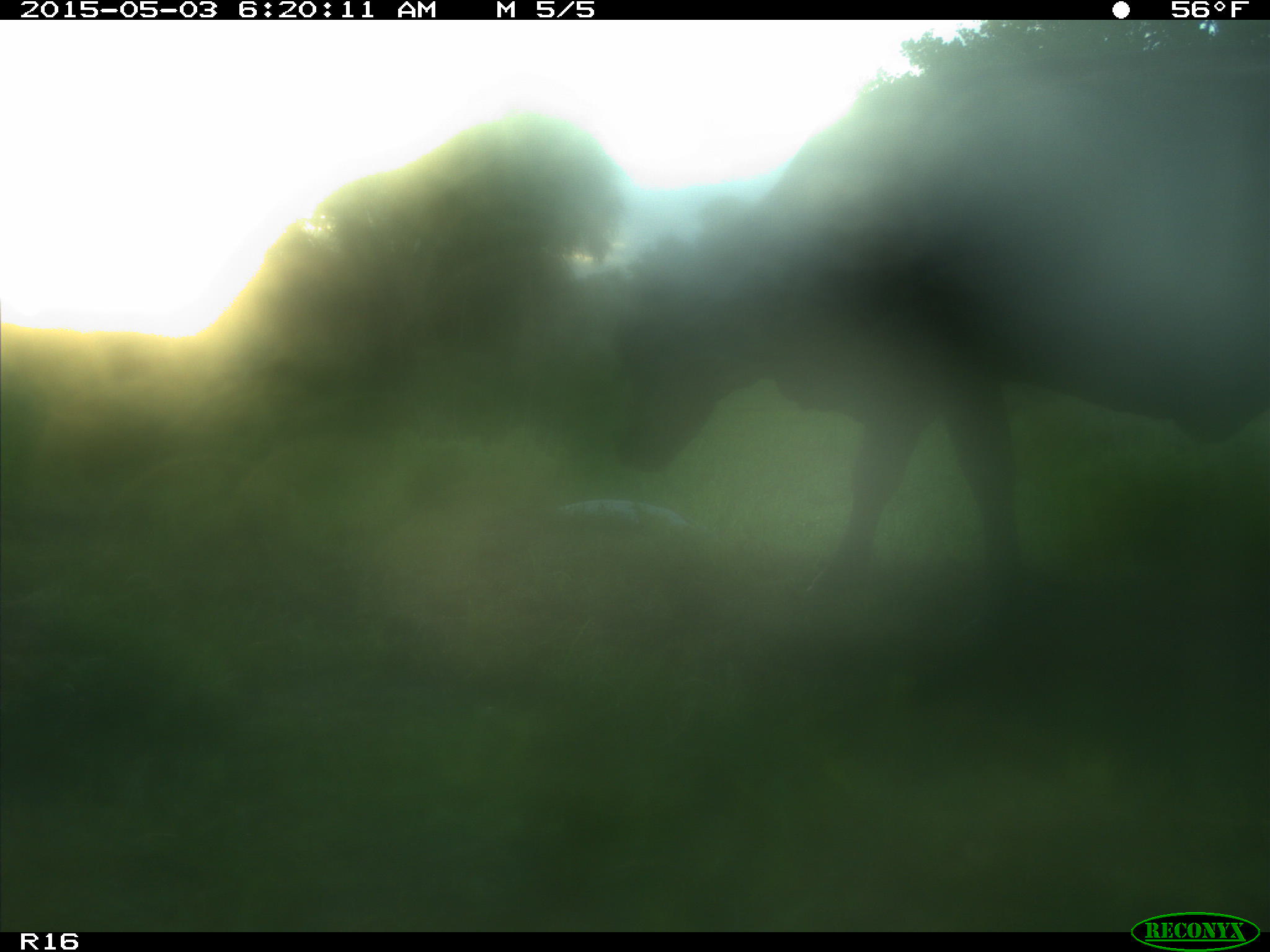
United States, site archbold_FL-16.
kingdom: Animalia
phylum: Chordata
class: Mammalia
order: Artiodactyla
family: Bovidae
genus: Bos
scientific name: Bos taurus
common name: domestic cow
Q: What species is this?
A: Bos taurus (domestic cow).